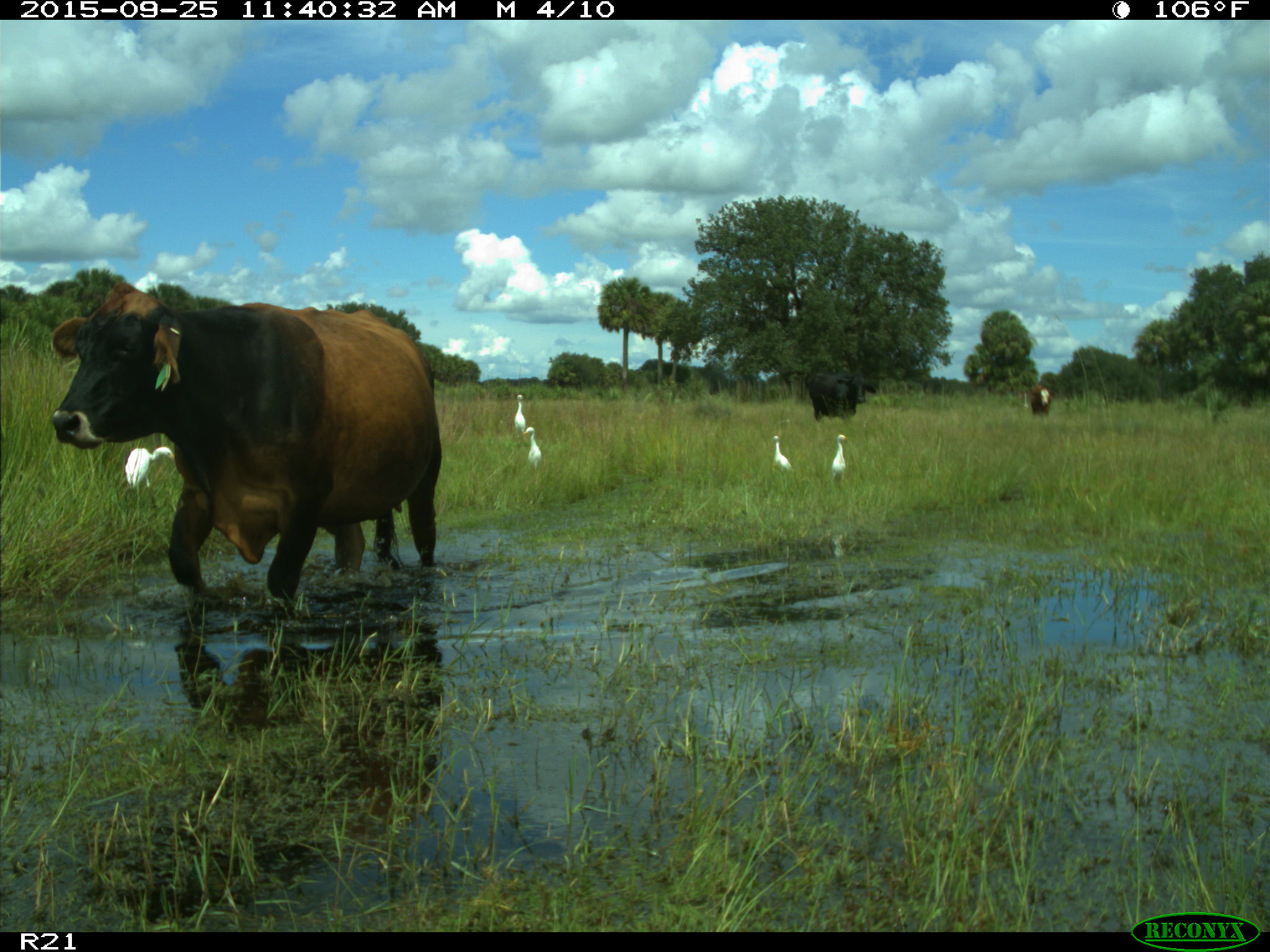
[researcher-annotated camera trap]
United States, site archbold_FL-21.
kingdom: Animalia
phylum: Chordata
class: Mammalia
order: Artiodactyla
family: Bovidae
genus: Bos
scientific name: Bos taurus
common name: domestic cow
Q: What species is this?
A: Bos taurus (domestic cow).